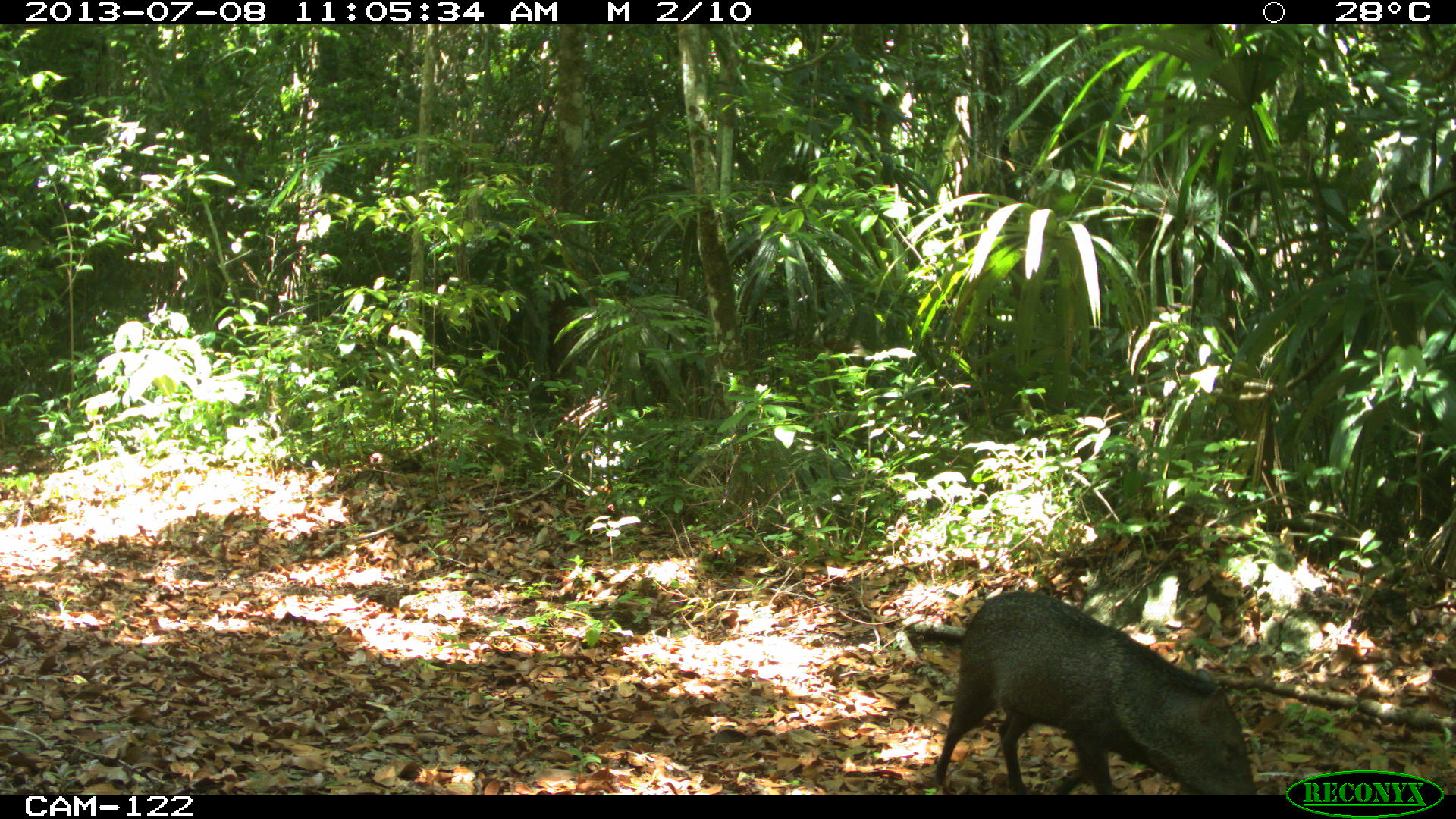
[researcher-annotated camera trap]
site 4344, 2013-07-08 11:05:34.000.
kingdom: Animalia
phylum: Chordata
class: Mammalia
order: Artiodactyla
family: Tayassuidae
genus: Pecari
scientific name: Pecari tajacu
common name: collared peccary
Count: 1.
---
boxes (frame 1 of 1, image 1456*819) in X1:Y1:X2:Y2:
pecari tajacu: 931:589:1259:794